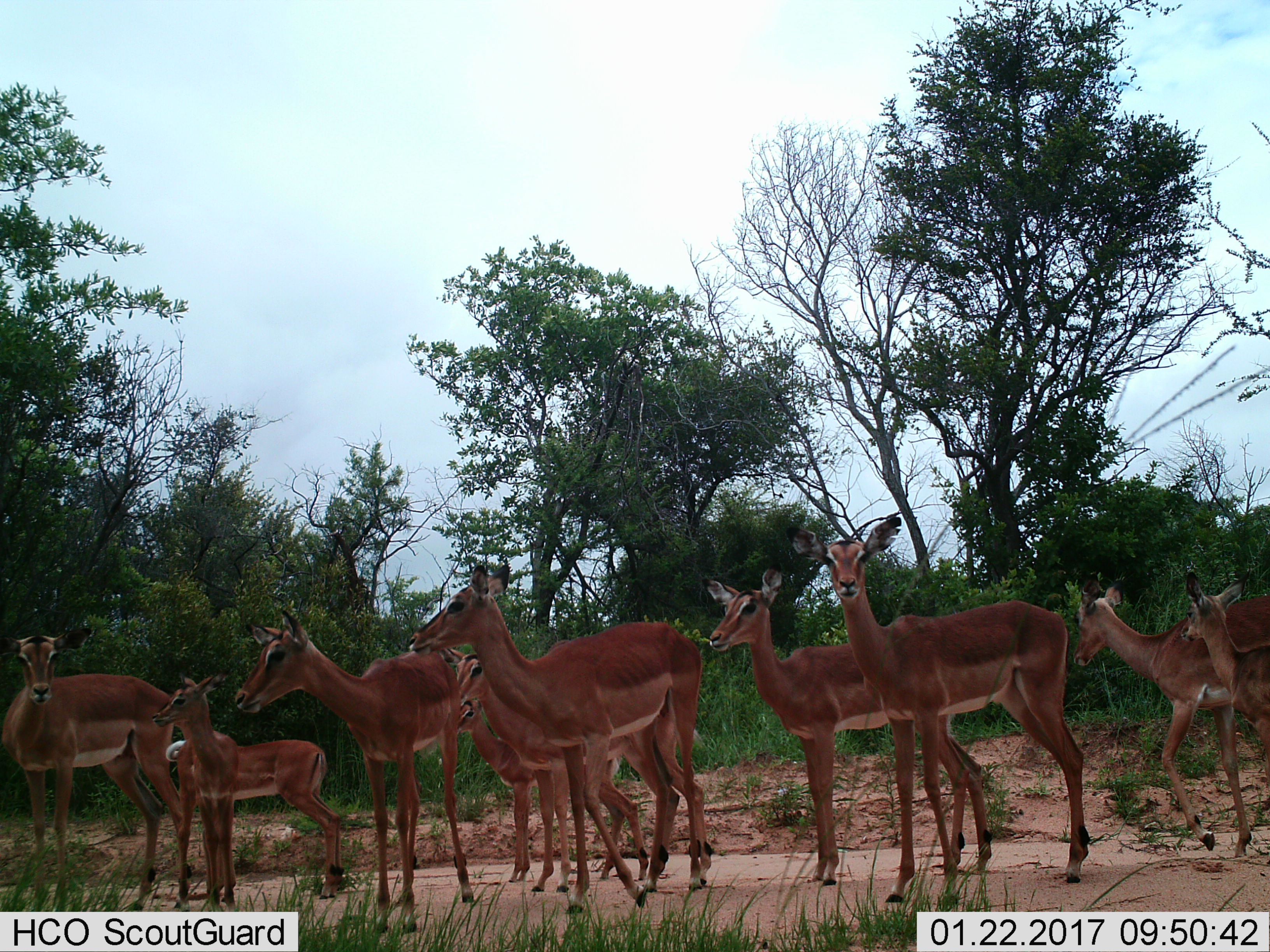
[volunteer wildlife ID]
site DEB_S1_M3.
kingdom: Animalia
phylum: Chordata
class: Mammalia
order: Artiodactyla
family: Bovidae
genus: Aepyceros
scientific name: Aepyceros melampus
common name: impala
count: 11-50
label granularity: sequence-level